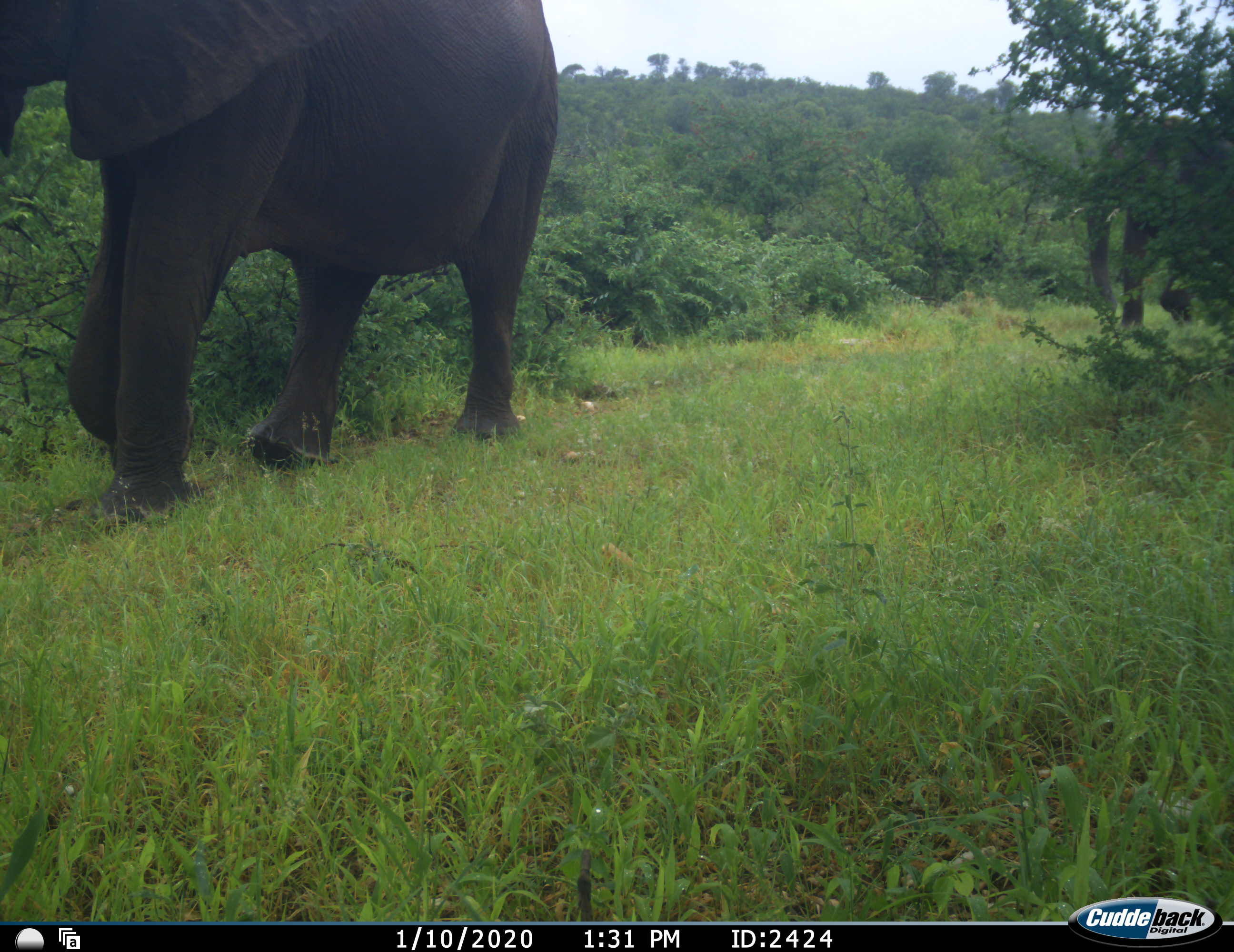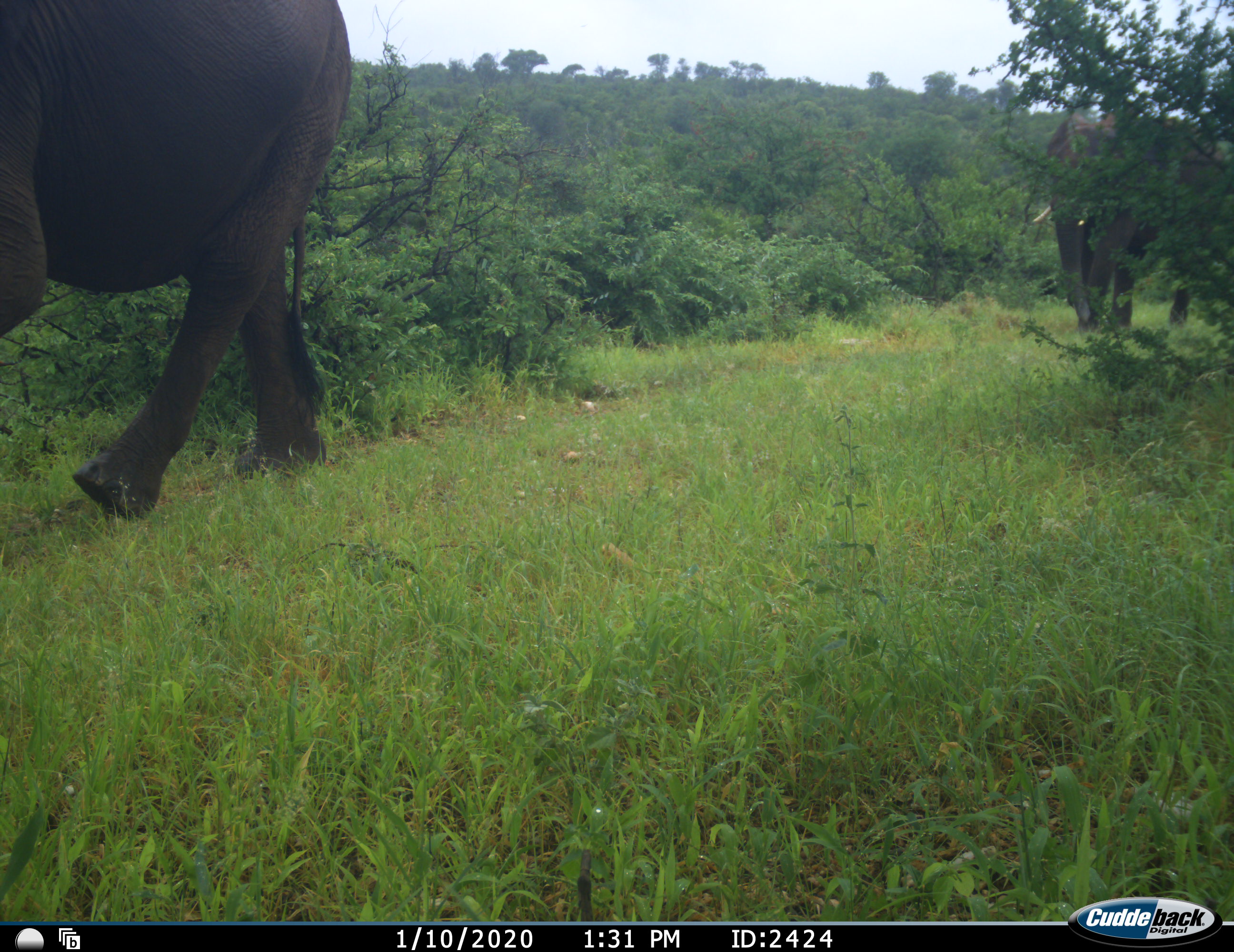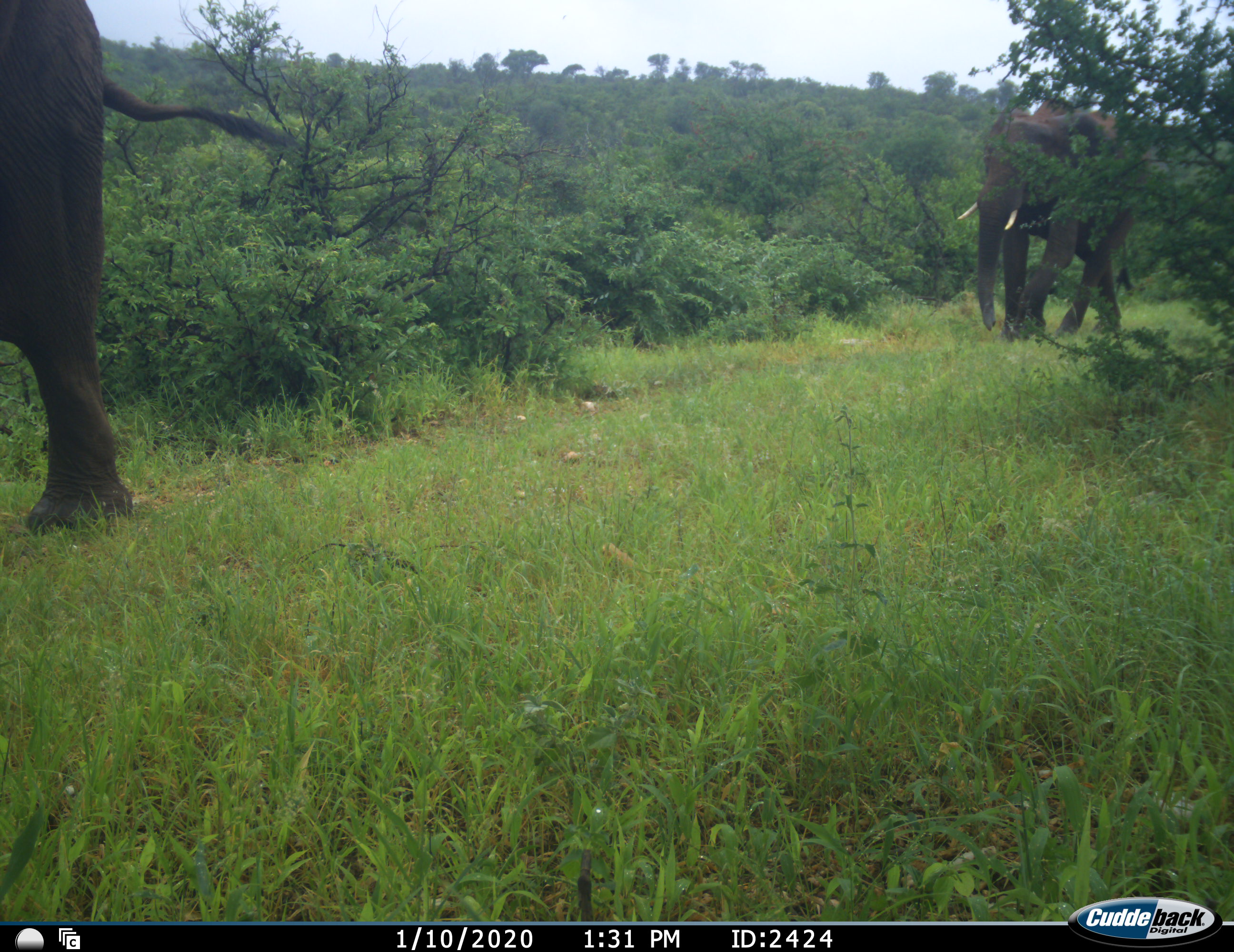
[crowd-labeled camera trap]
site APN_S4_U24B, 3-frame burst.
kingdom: Animalia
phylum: Chordata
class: Mammalia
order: Proboscidea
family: Elephantidae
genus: Loxodonta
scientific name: Loxodonta africana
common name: african bush elephant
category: elephant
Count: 2.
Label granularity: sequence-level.